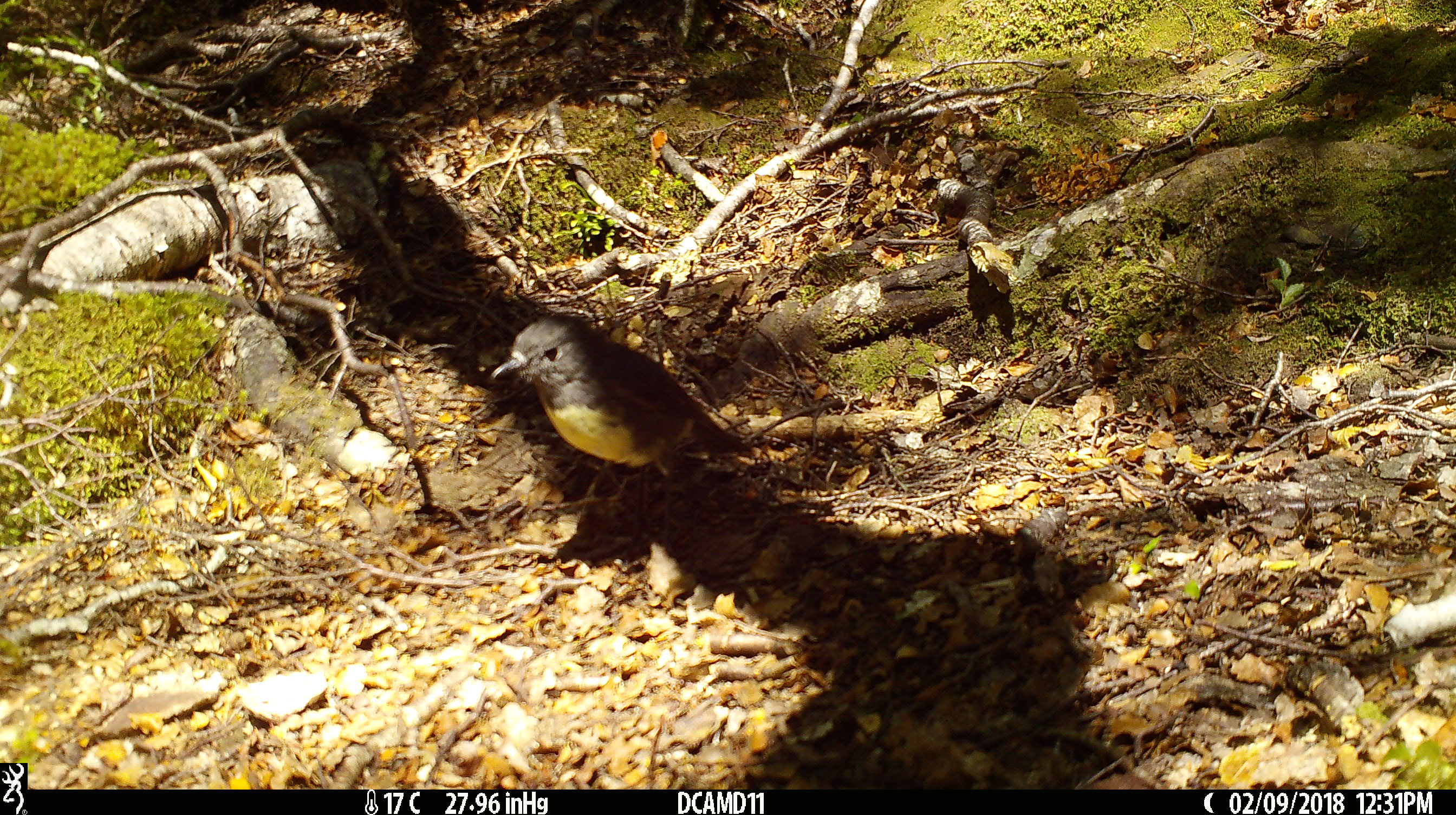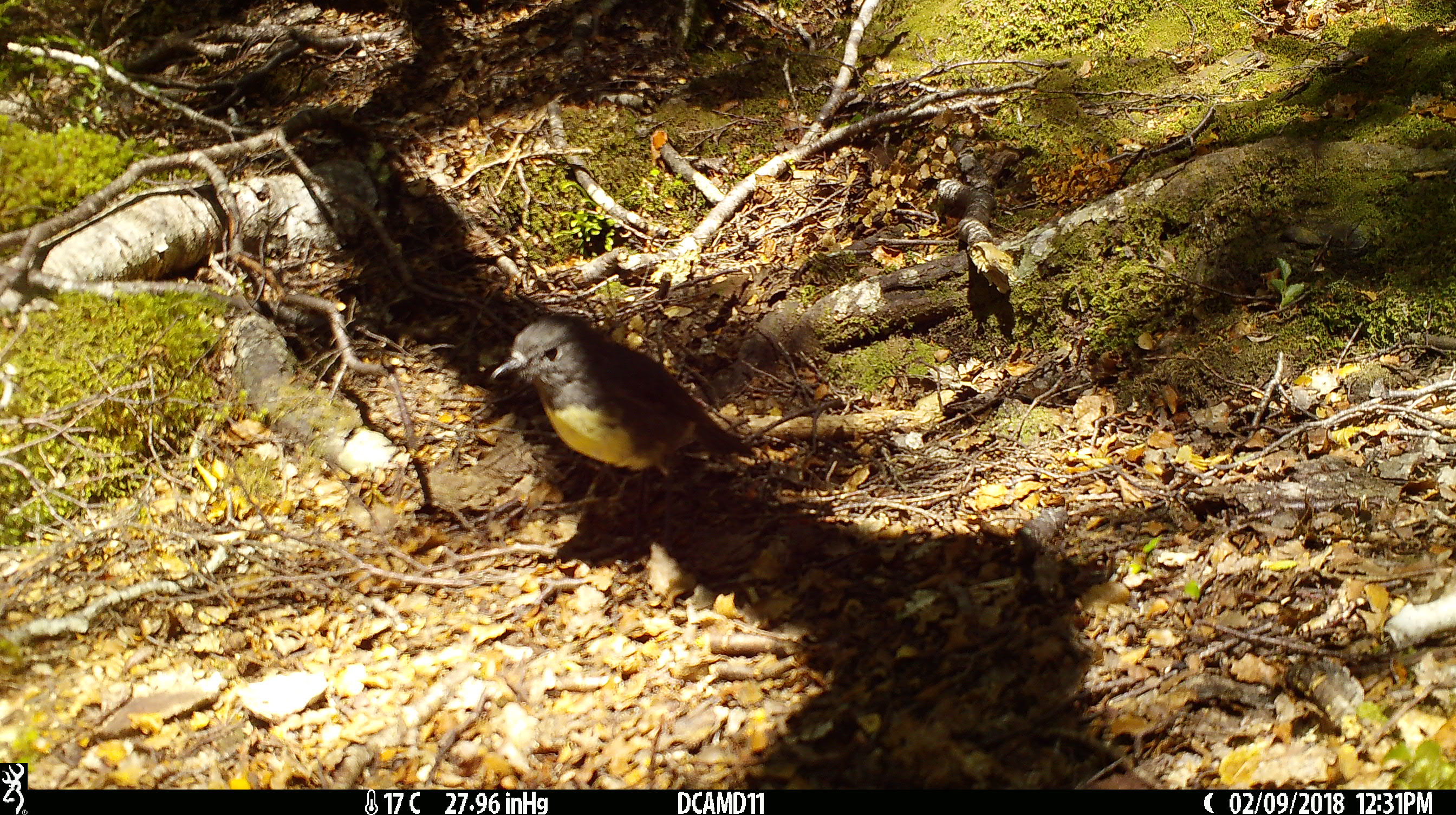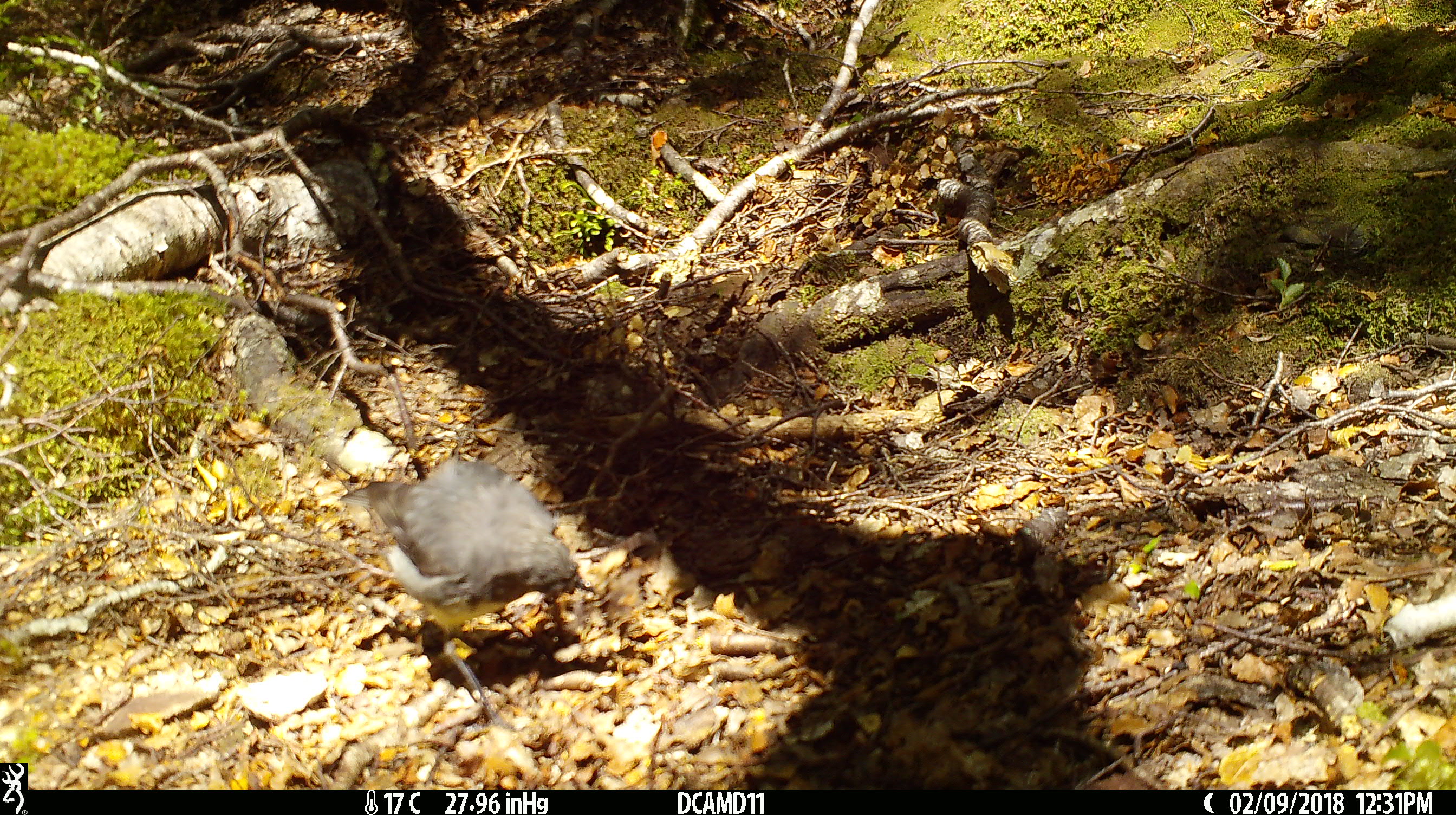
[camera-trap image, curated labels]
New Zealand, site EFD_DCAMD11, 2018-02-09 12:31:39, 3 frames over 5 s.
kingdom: Animalia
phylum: Chordata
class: Aves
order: Passeriformes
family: Petroicidae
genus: Petroica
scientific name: Petroica australis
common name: new zealand robin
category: robin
Robin (new zealand robin) (Petroica australis).